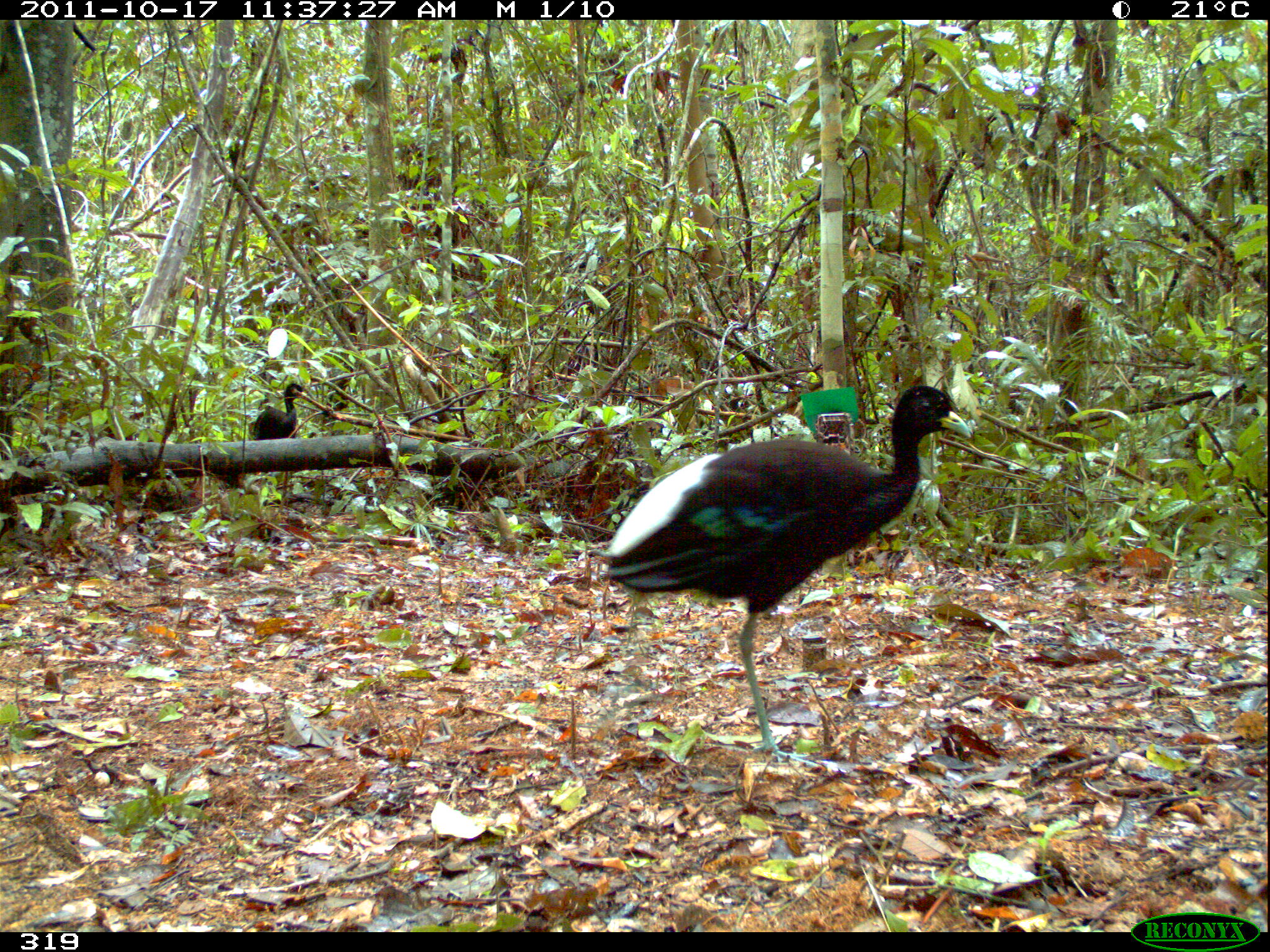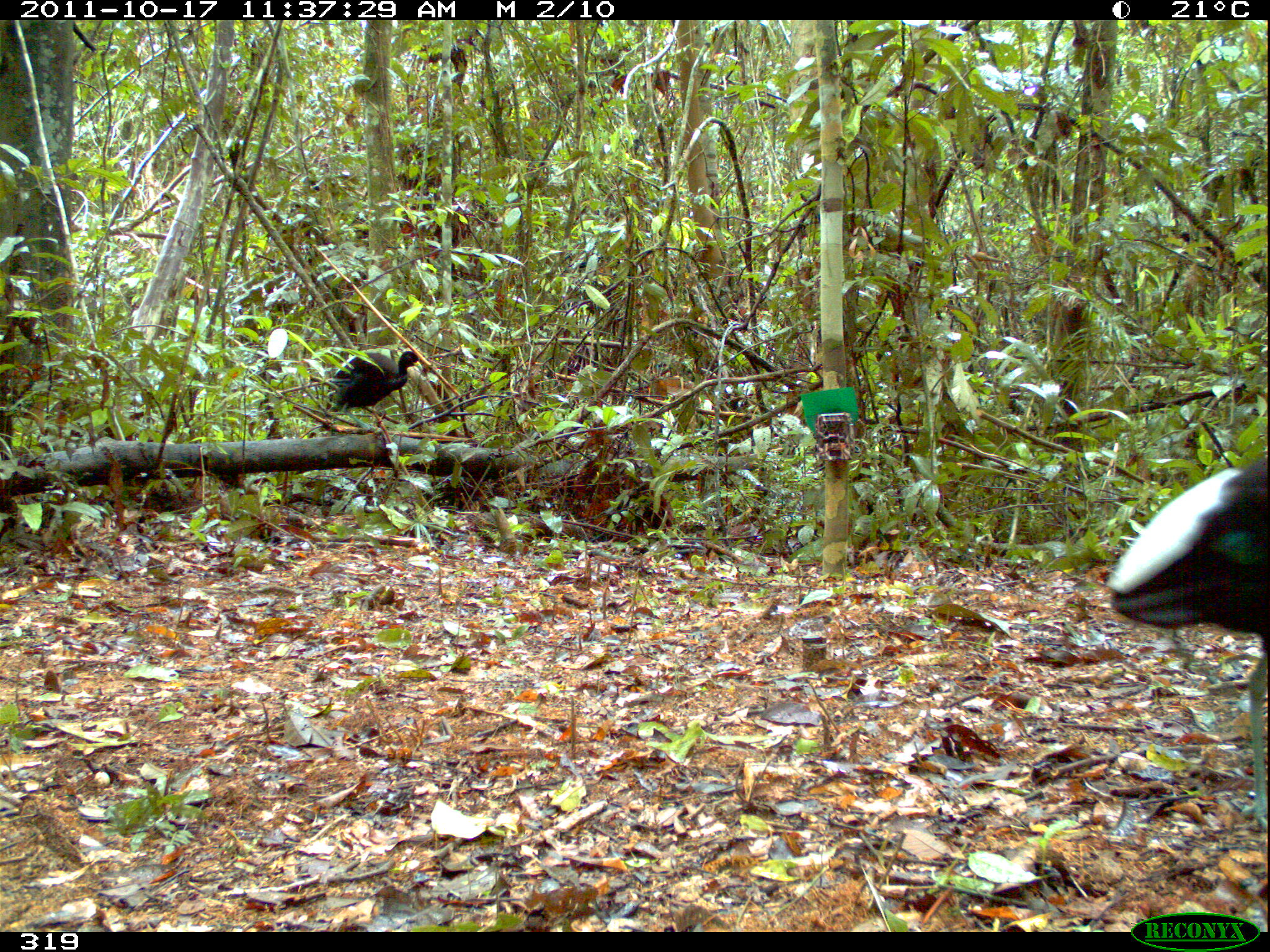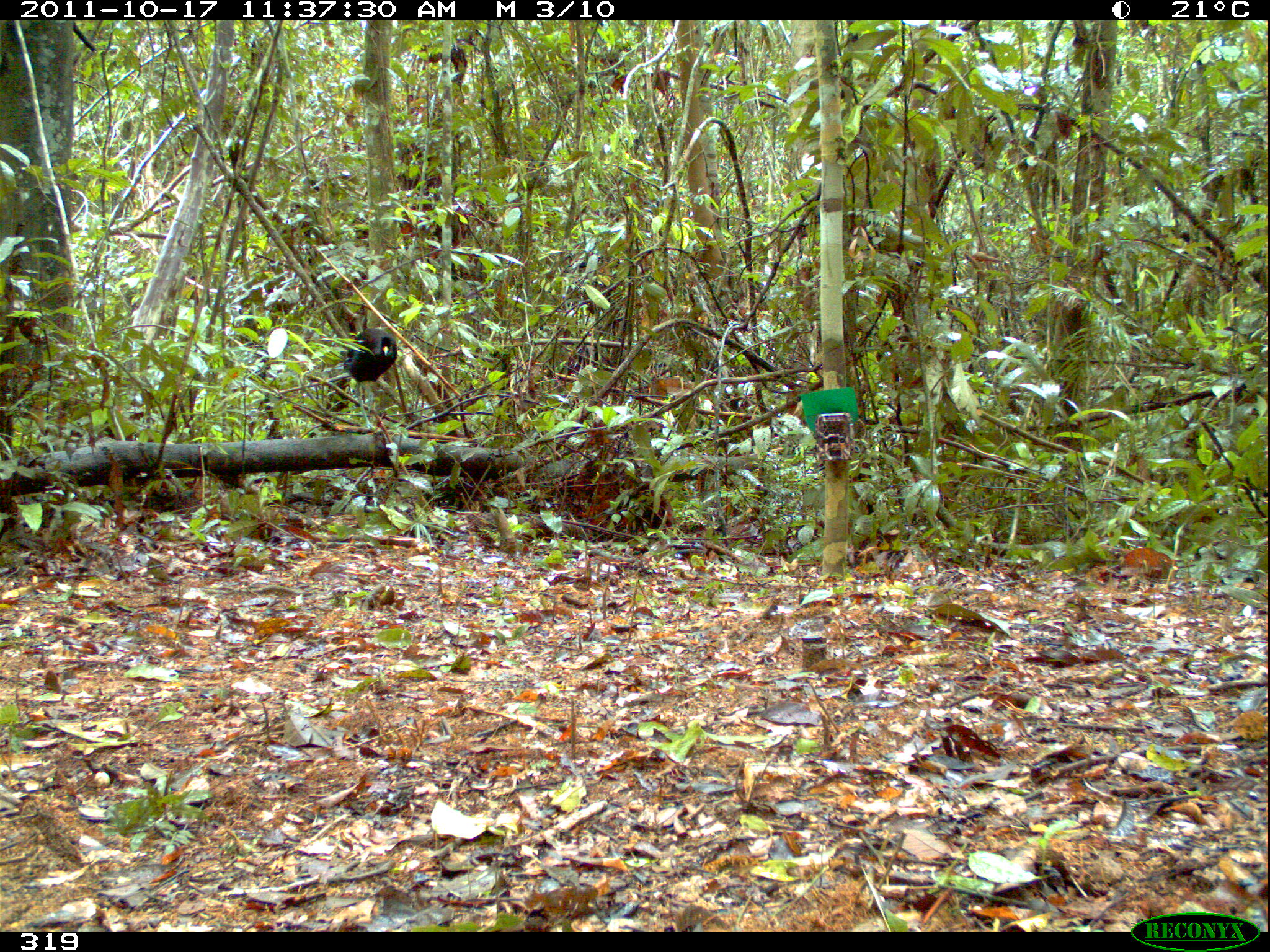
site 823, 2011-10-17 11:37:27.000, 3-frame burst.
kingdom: Animalia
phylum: Chordata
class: Aves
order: Gruiformes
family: Psophiidae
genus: Psophia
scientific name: Psophia leucoptera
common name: pale-winged trumpeter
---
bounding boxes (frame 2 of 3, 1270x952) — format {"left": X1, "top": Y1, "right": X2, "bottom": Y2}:
psophia leucoptera: {"left": 1101, "top": 453, "right": 1270, "bottom": 833}; {"left": 328, "top": 350, "right": 422, "bottom": 411}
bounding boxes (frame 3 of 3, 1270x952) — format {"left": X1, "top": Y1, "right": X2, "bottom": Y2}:
psophia leucoptera: {"left": 343, "top": 328, "right": 397, "bottom": 430}